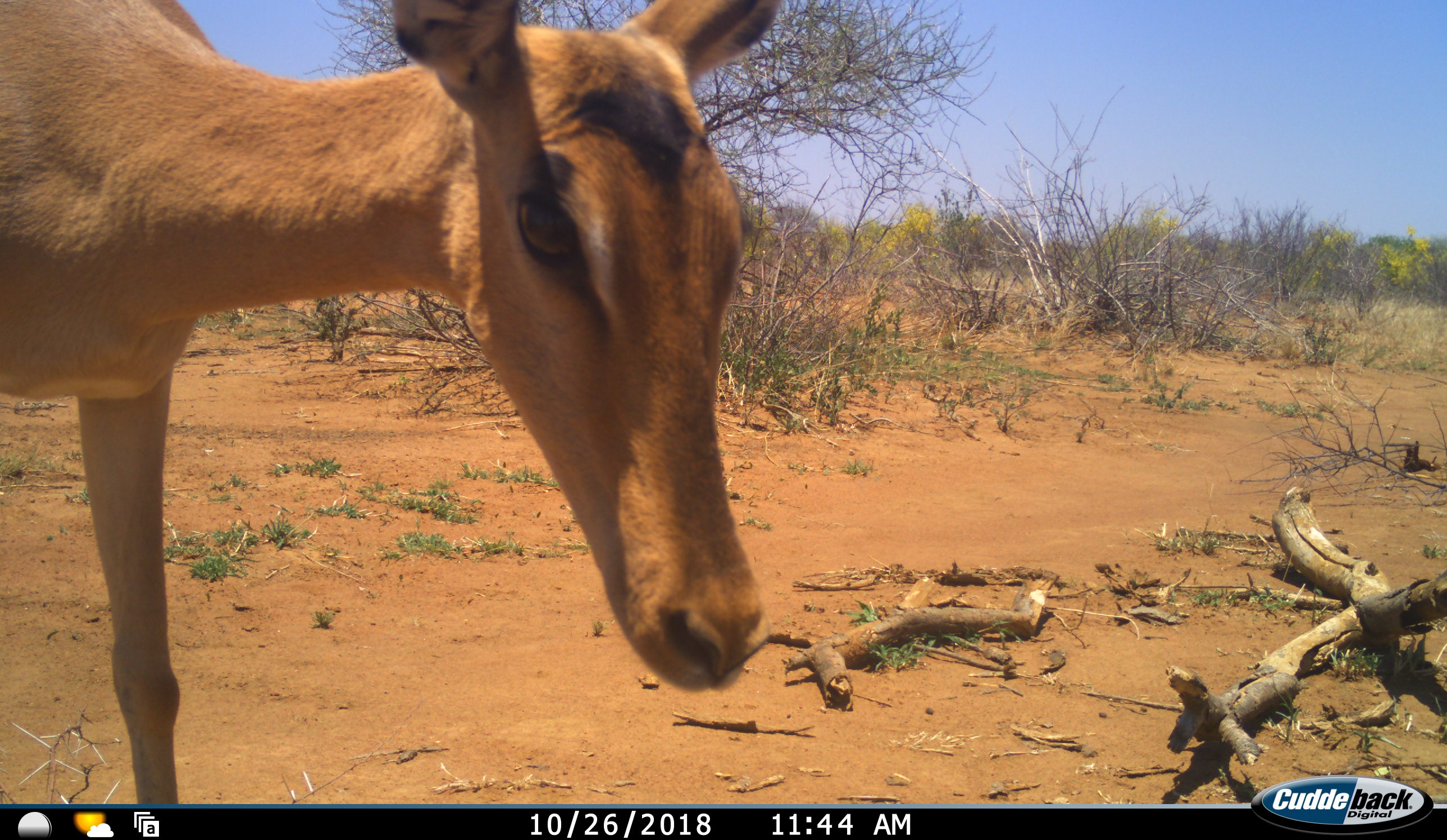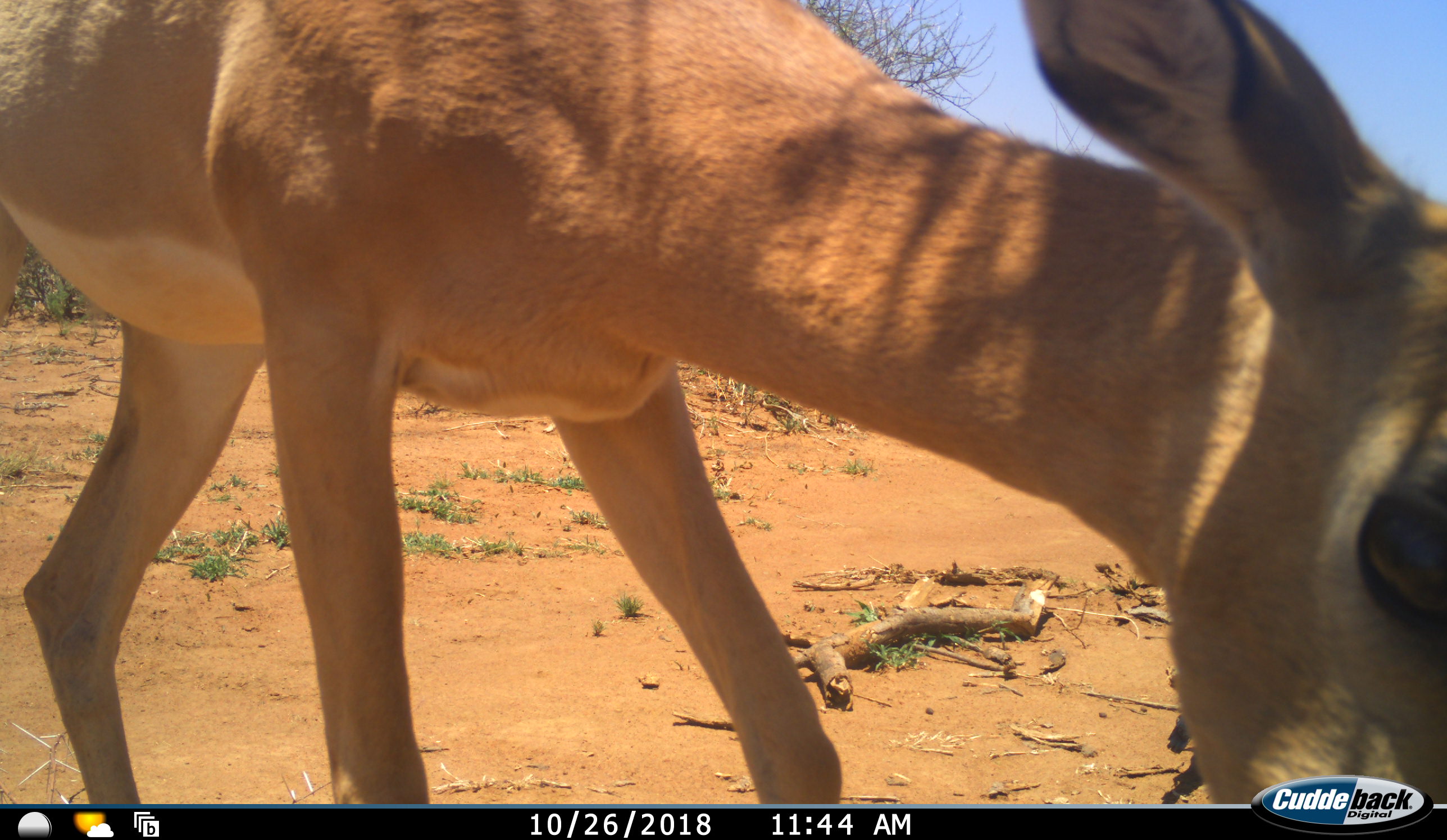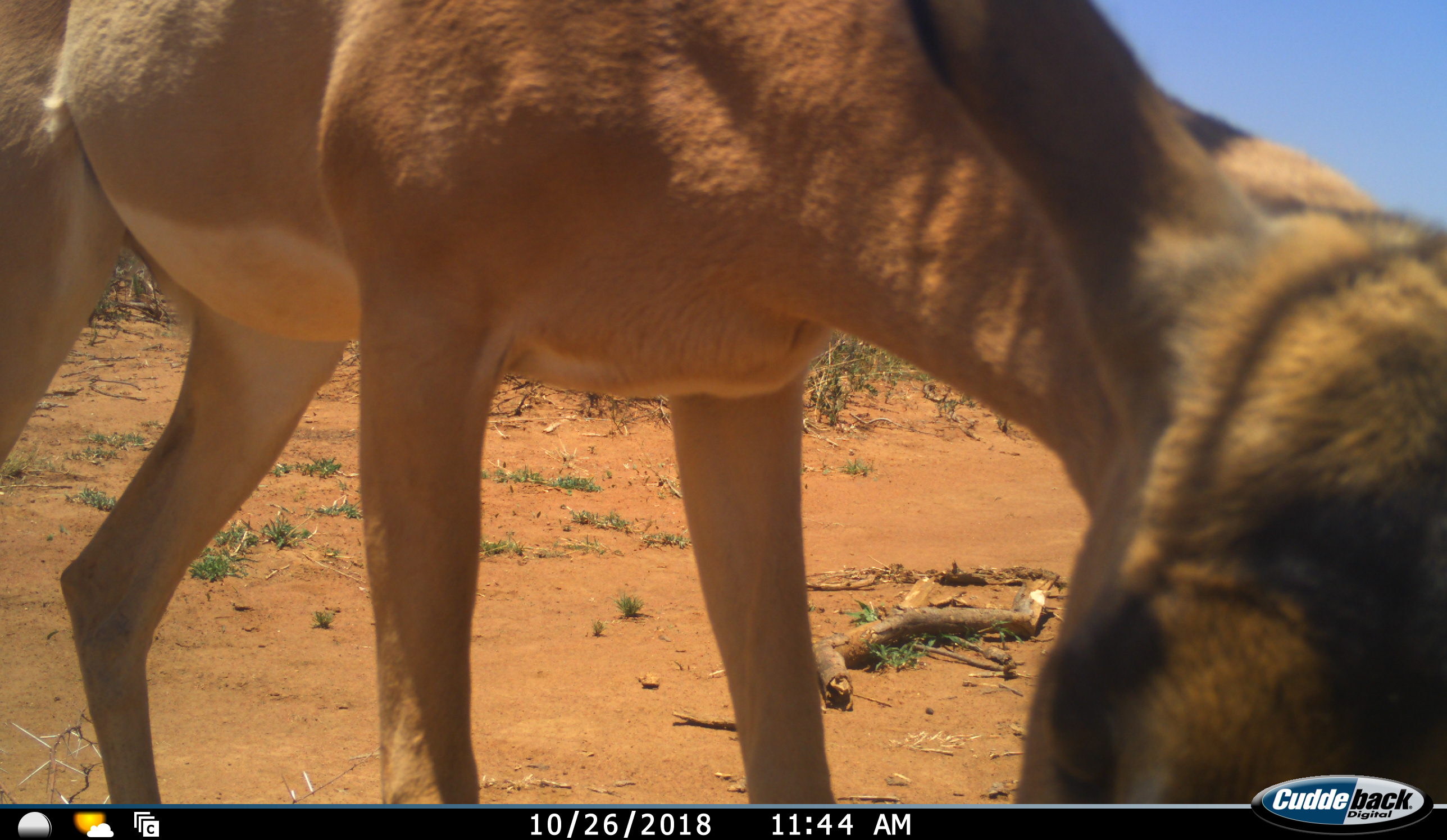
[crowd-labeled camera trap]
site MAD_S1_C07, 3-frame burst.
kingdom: Animalia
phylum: Chordata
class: Mammalia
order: Artiodactyla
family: Bovidae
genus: Aepyceros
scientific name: Aepyceros melampus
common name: impala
Impala (Aepyceros melampus), count 1. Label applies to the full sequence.